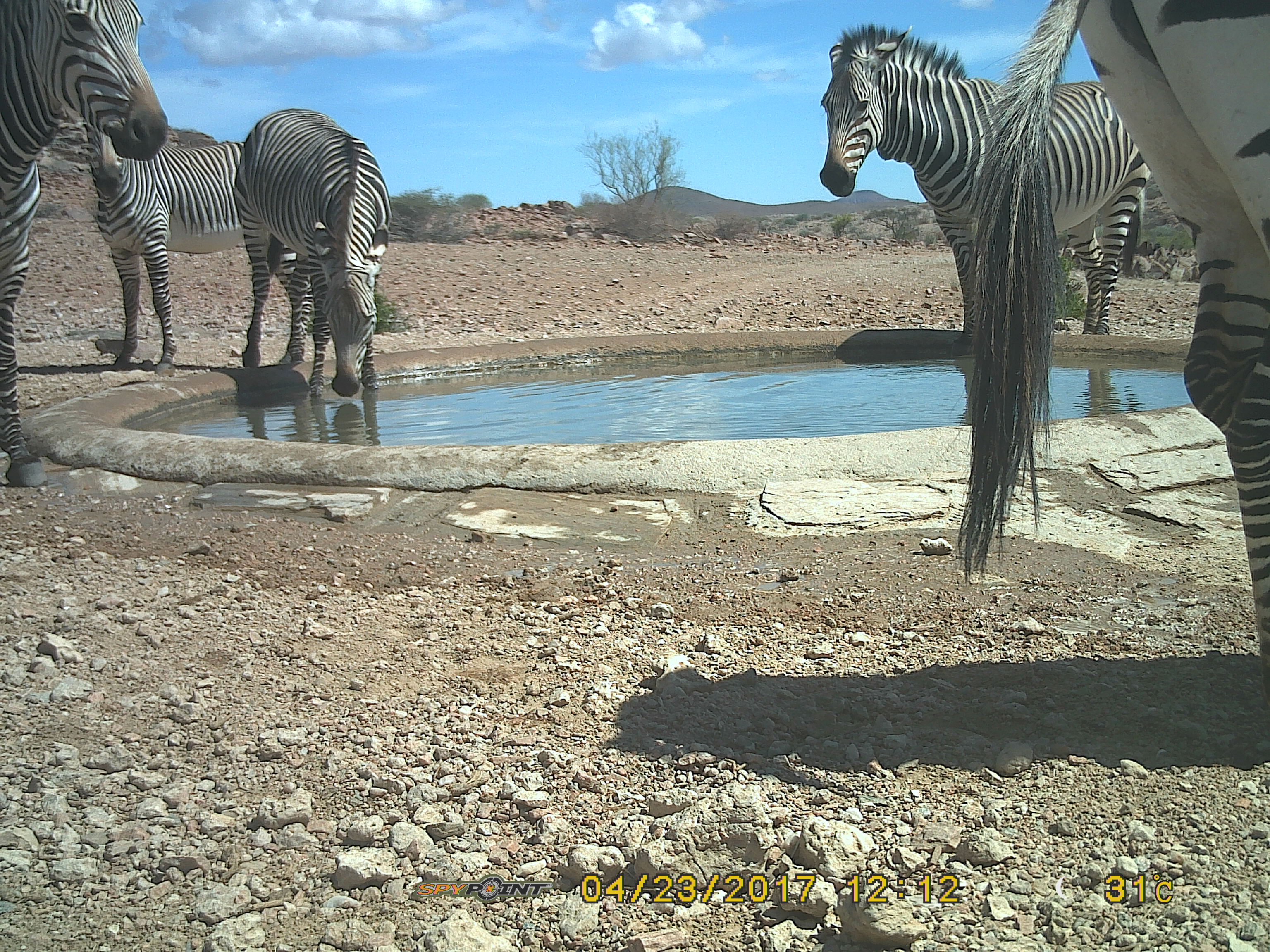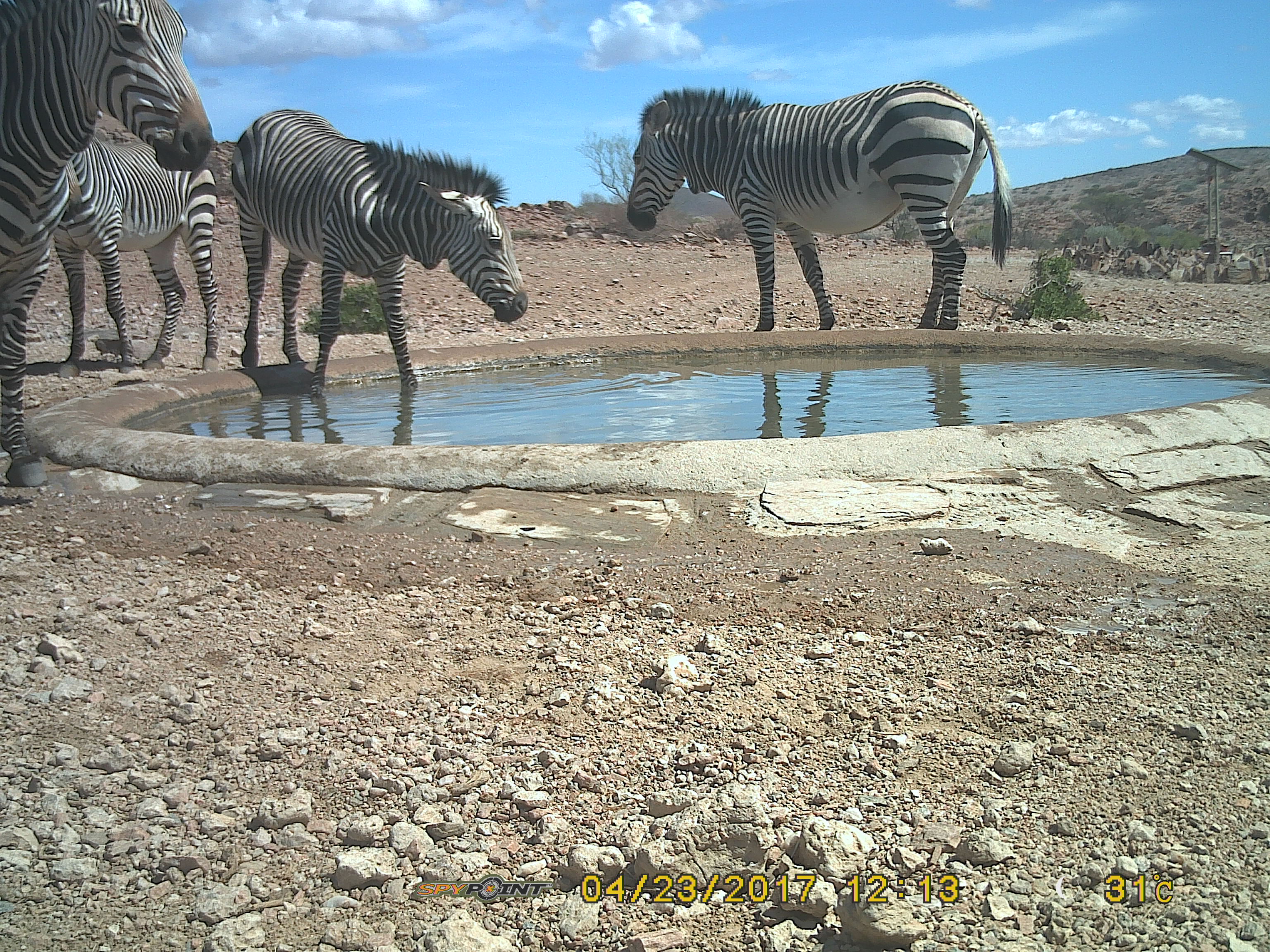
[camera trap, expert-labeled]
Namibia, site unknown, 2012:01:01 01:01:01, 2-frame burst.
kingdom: Animalia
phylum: Chordata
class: Mammalia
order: Perissodactyla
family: Equidae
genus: Equus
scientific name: Equus zebra hartmannae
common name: hartmann's mountain zebra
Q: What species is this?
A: Equus zebra hartmannae (hartmann's mountain zebra).